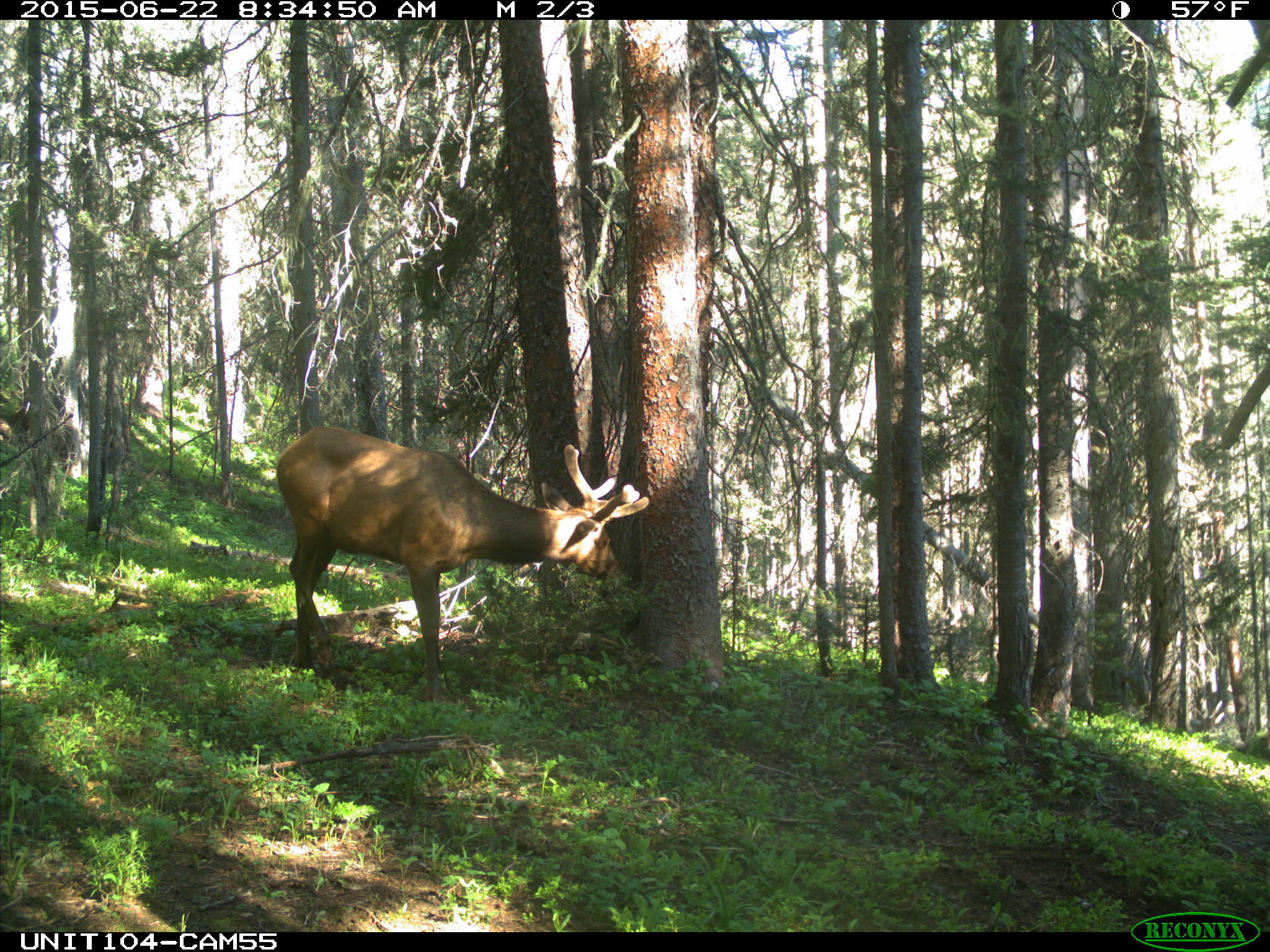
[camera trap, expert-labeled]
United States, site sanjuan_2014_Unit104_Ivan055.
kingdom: Animalia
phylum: Chordata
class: Mammalia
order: Artiodactyla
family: Cervidae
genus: Cervus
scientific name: Cervus elaphus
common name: red deer